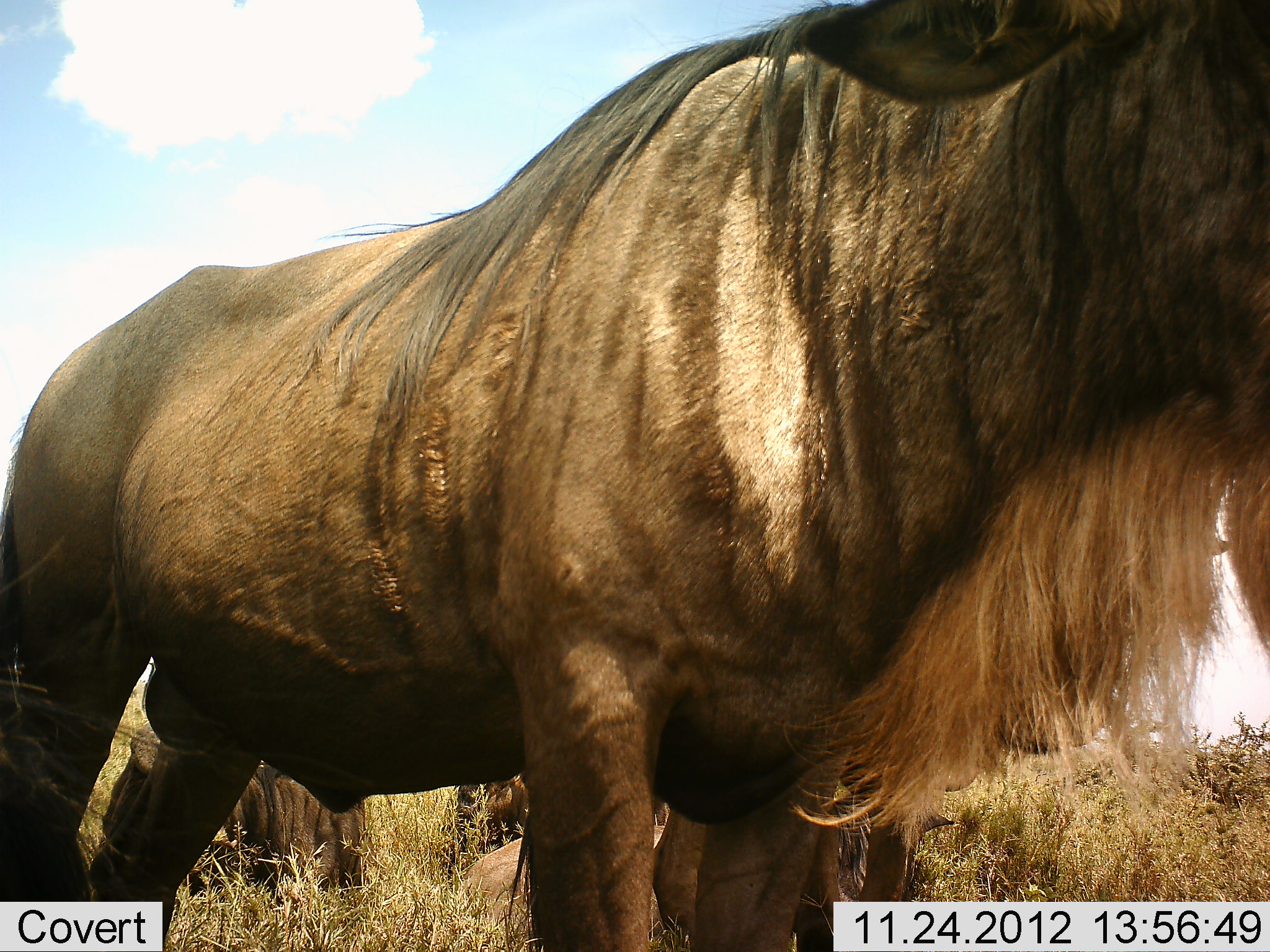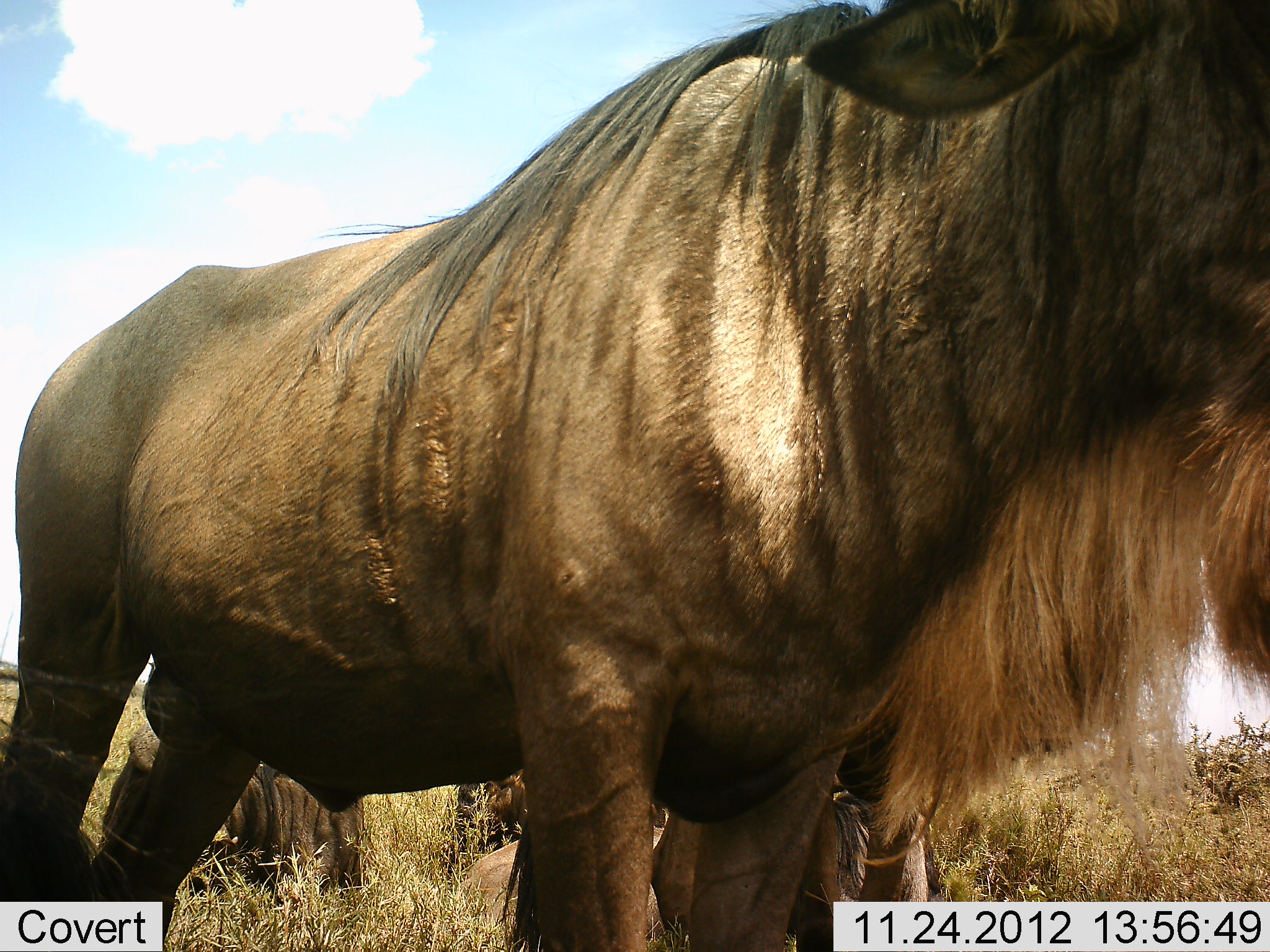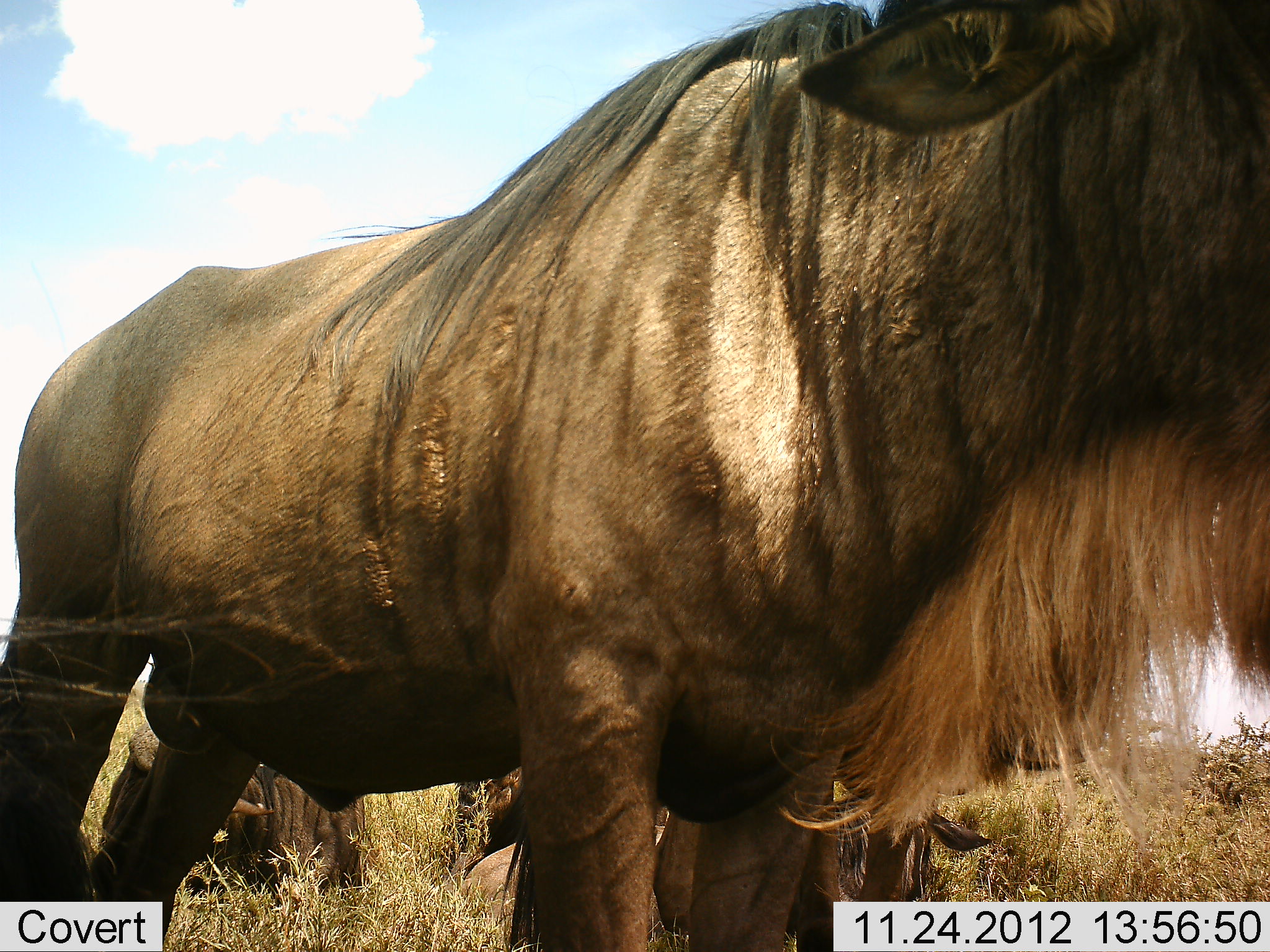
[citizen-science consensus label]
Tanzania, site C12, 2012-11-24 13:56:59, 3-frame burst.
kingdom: Animalia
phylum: Chordata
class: Mammalia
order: Artiodactyla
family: Bovidae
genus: Connochaetes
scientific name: Connochaetes taurinus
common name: blue wildebeest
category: wildebeest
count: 4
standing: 80%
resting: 50%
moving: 0%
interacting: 10%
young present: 0%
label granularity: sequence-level